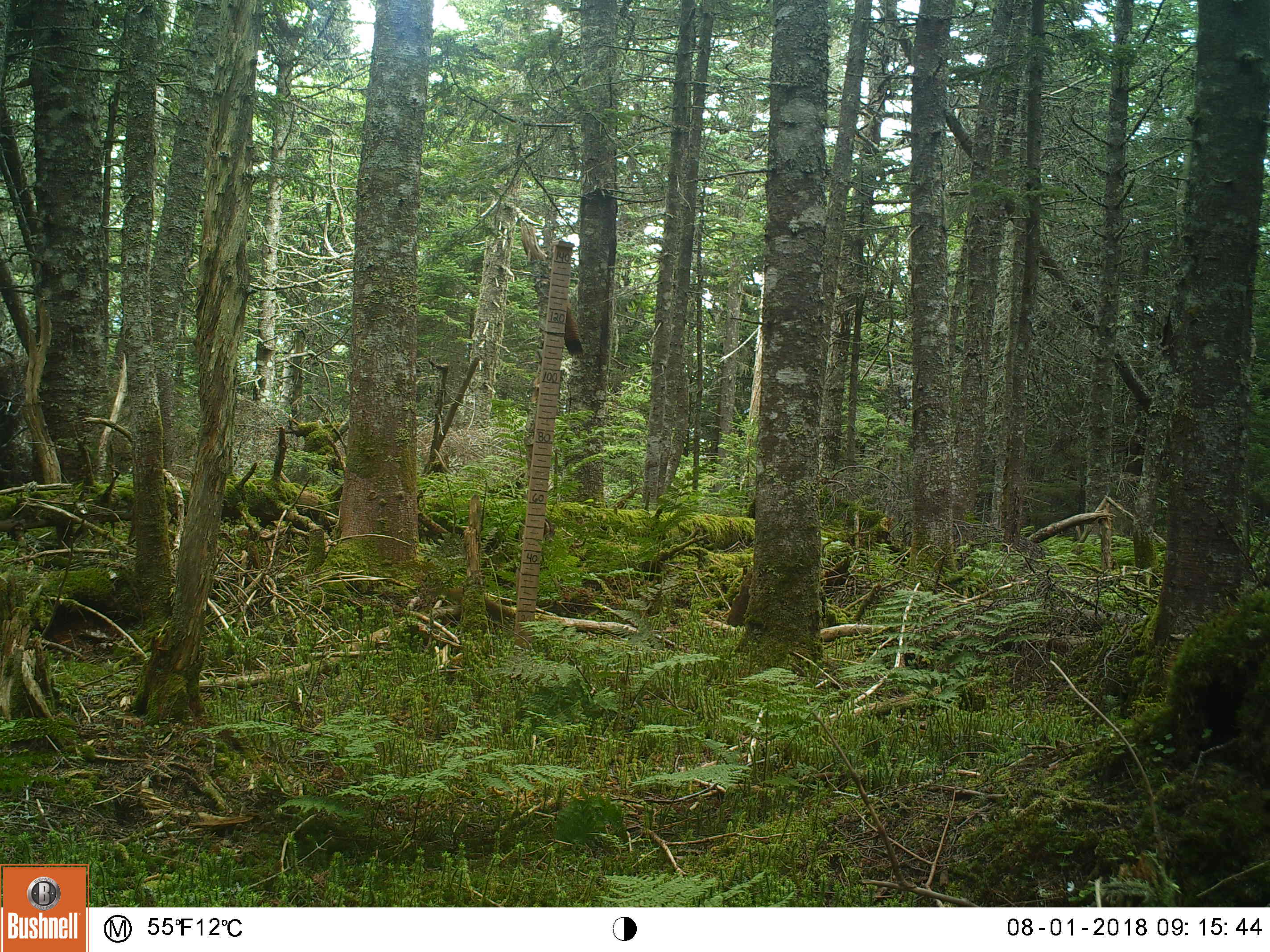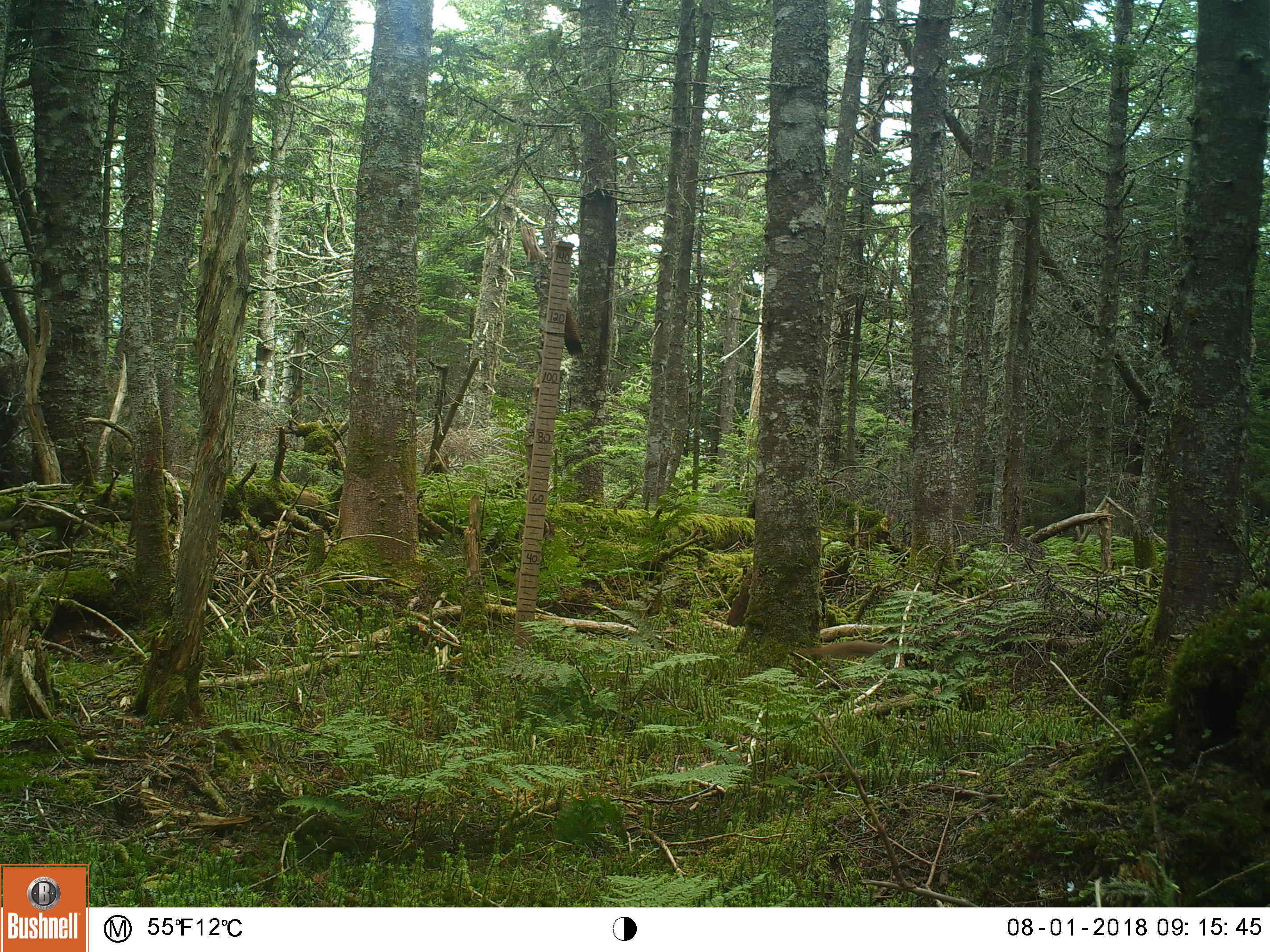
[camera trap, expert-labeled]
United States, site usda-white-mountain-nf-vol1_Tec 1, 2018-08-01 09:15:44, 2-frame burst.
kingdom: Animalia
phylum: Chordata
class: Mammalia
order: Rodentia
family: Sciuridae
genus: Tamiasciurus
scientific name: Tamiasciurus hudsonicus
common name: red squirrel